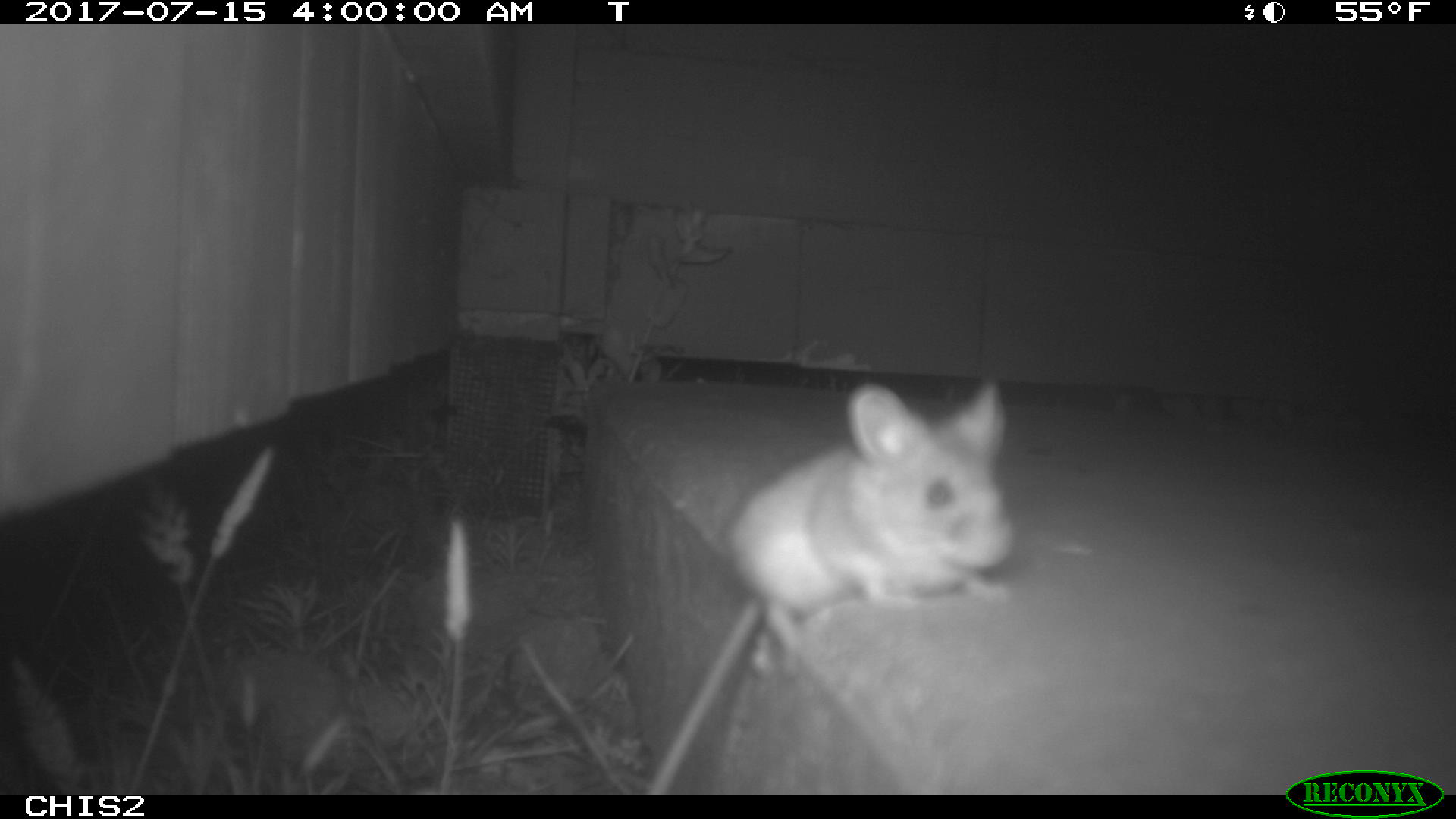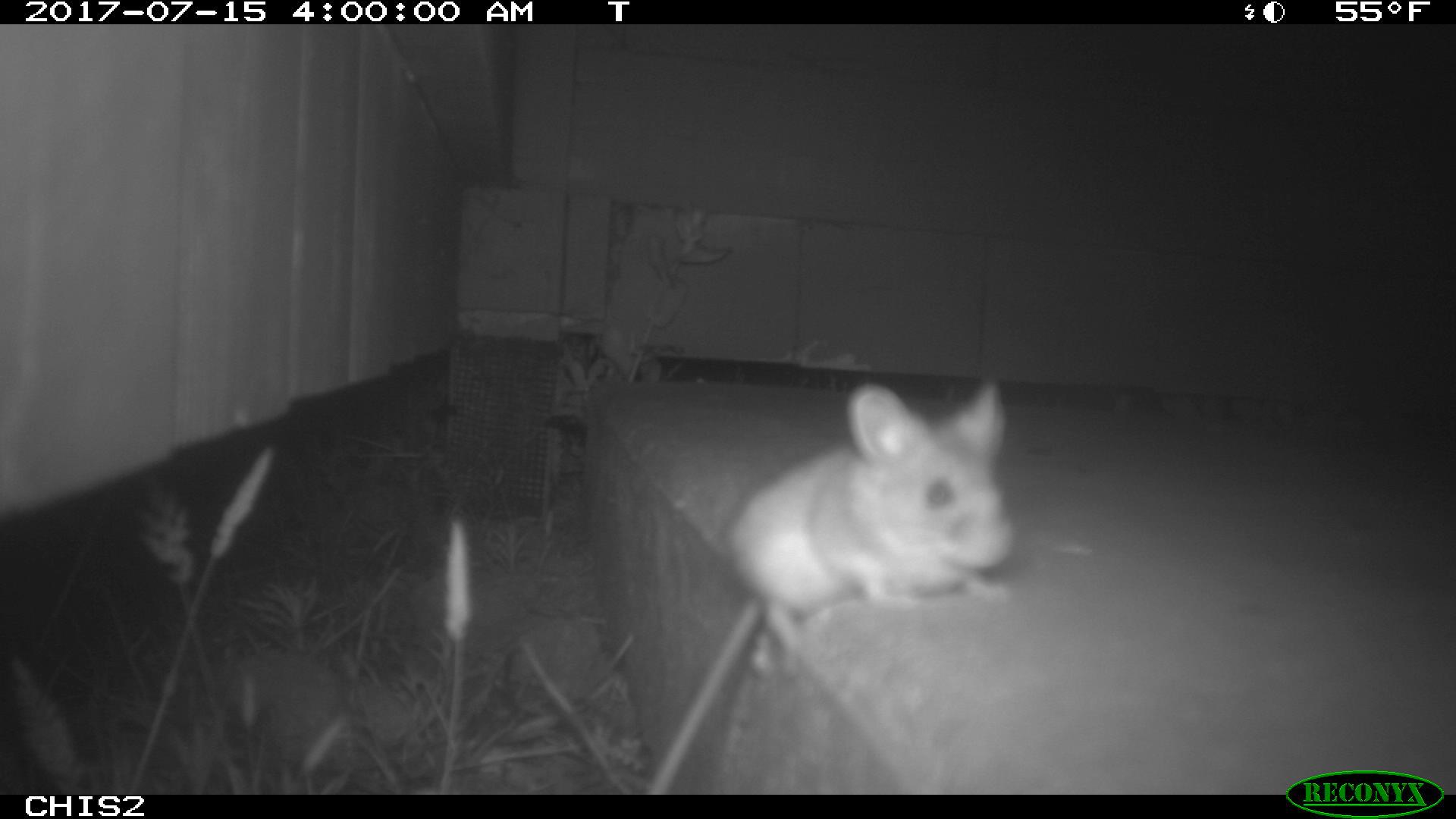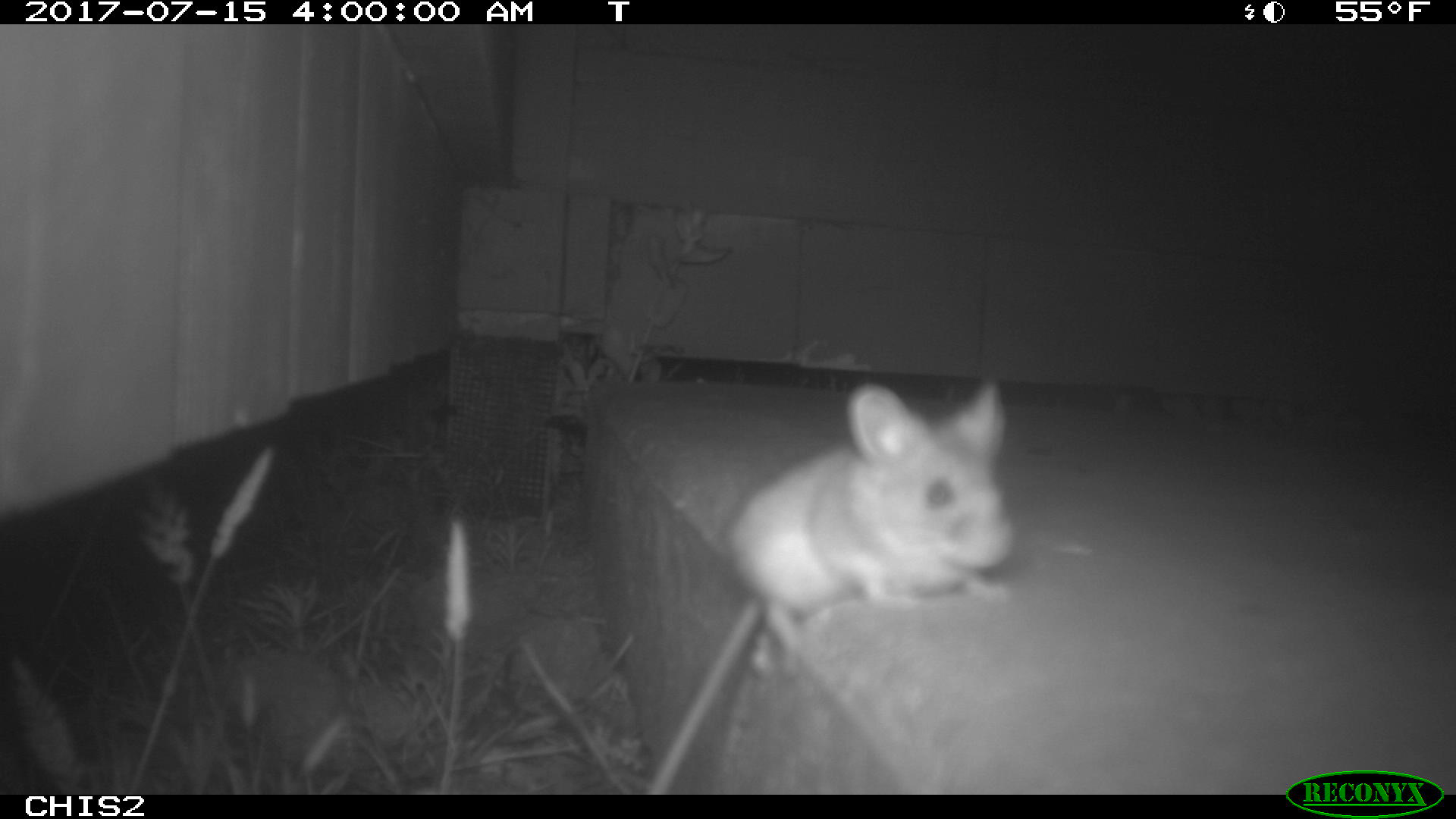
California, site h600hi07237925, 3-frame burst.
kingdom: Animalia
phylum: Chordata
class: Mammalia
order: Rodentia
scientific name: Rodentia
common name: rodent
Rodent (Rodentia).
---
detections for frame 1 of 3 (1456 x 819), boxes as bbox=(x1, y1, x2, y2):
rodent: bbox=(643, 376, 1012, 789)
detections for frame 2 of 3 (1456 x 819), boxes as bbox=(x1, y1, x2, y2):
rodent: bbox=(648, 381, 1013, 794)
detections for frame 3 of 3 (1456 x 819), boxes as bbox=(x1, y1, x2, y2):
rodent: bbox=(651, 370, 1015, 794)